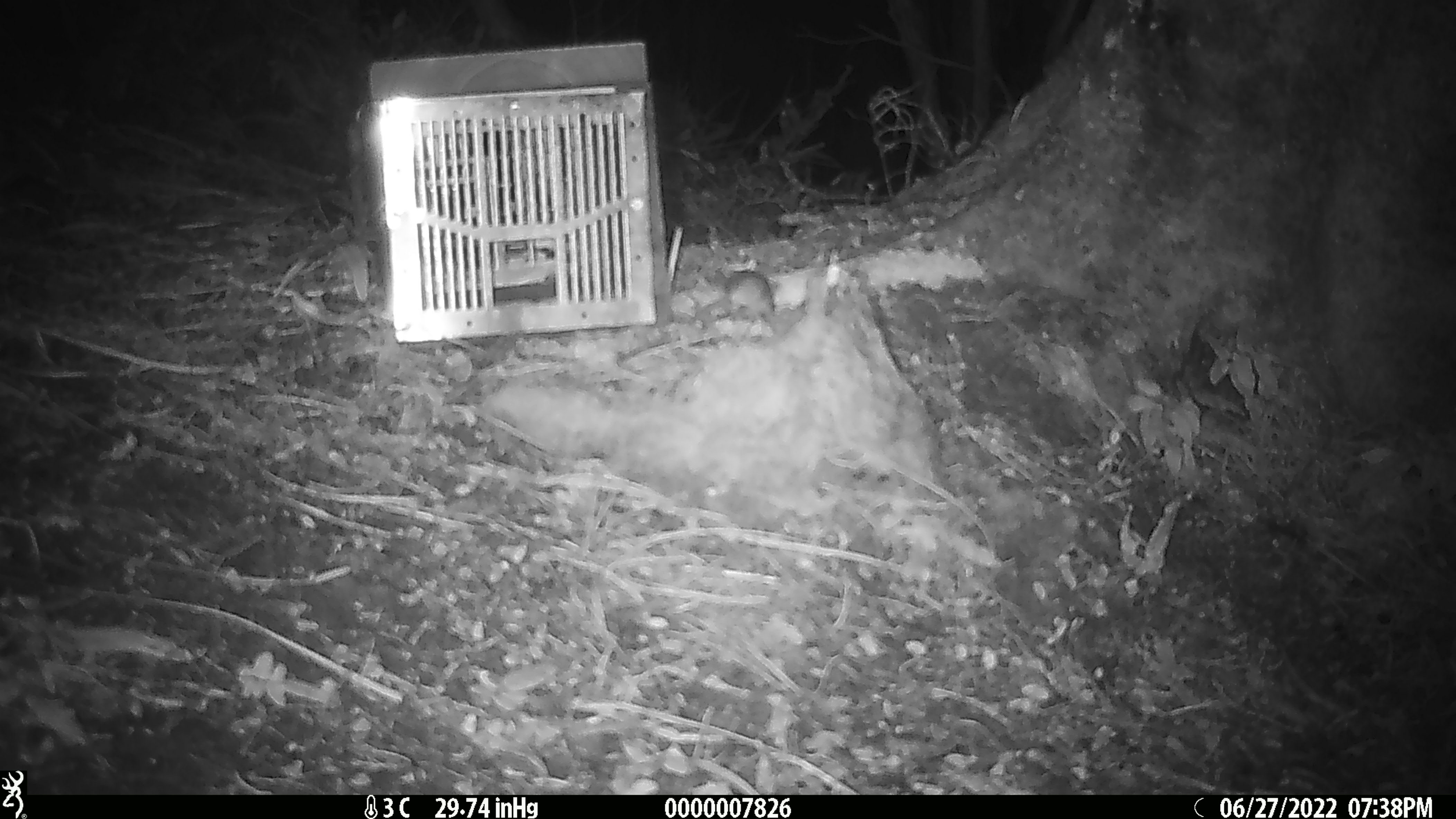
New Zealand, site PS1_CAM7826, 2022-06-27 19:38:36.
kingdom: Animalia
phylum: Chordata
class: Mammalia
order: Rodentia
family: Muridae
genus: Mus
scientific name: Mus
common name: mouse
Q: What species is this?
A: Mouse (Mus).